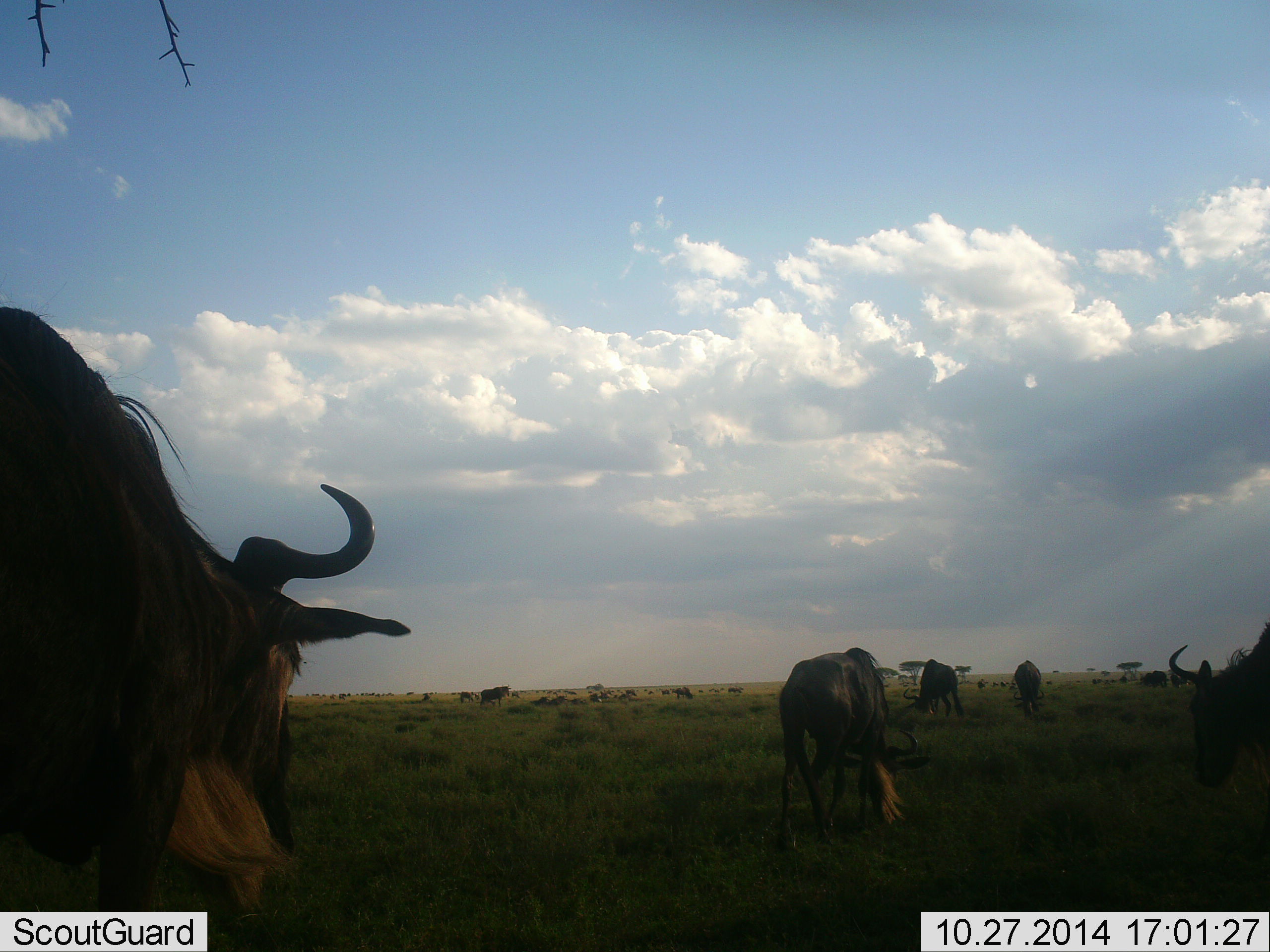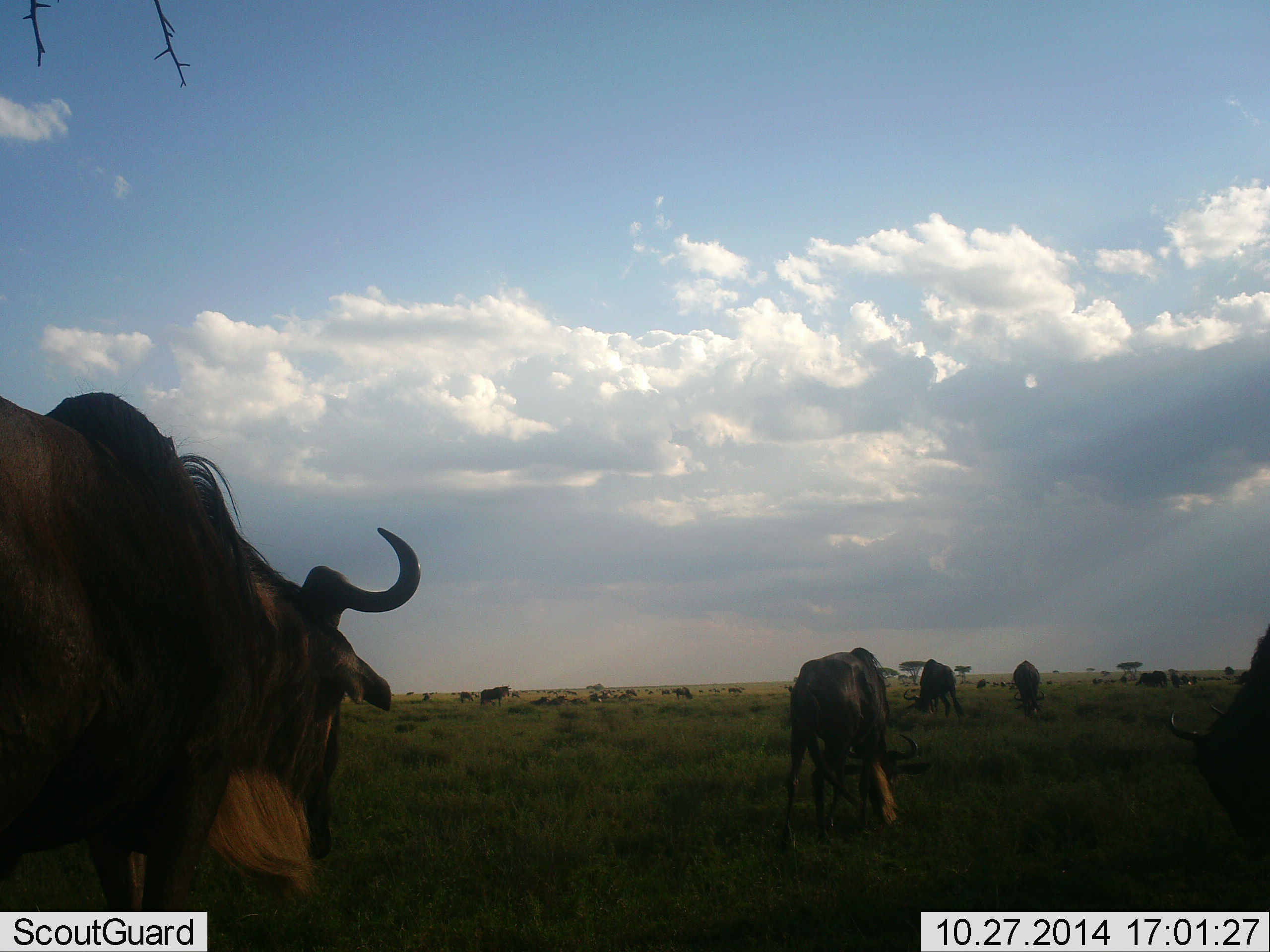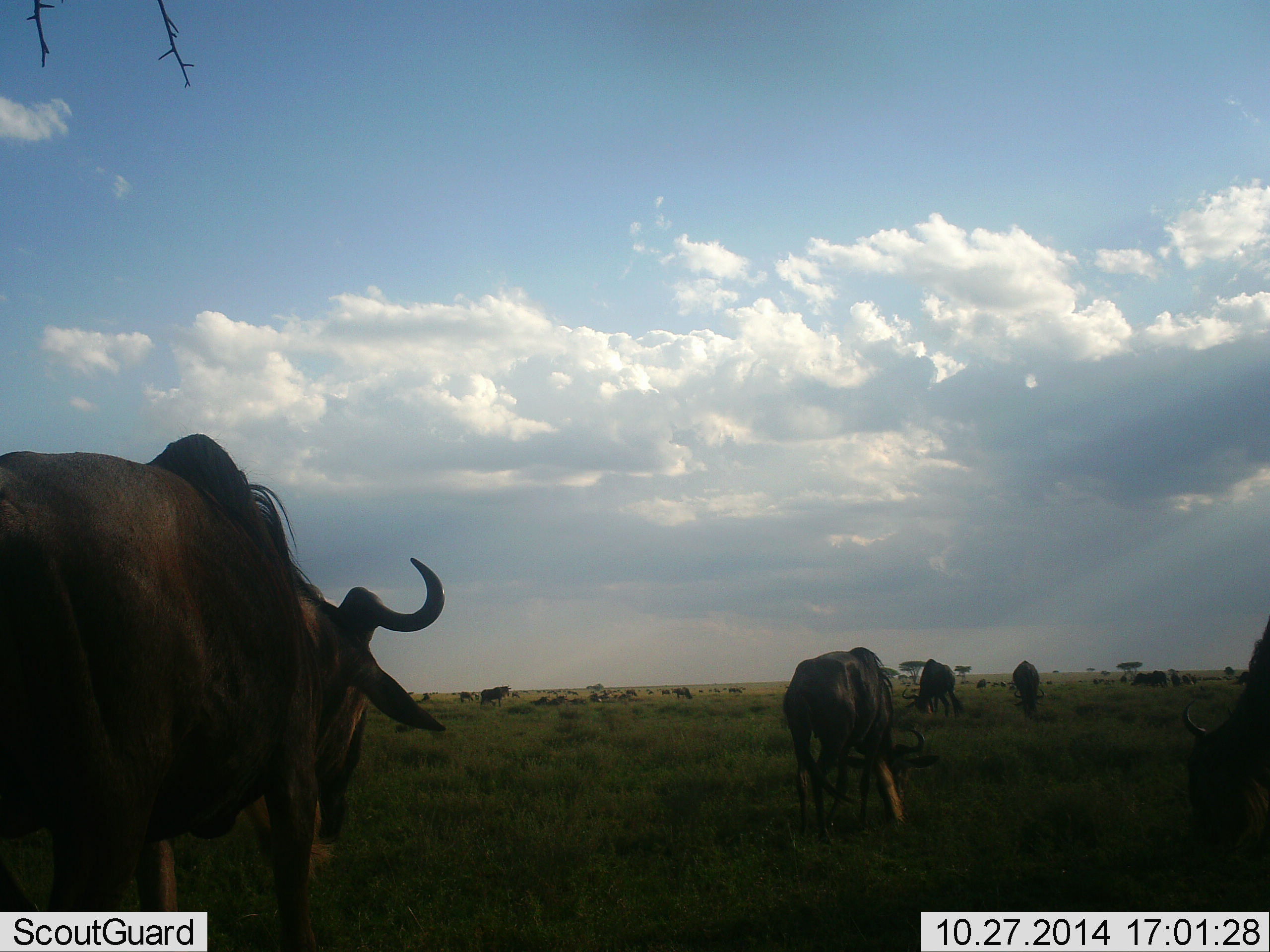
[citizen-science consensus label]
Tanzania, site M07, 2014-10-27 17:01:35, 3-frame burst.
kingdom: Animalia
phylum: Chordata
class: Mammalia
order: Artiodactyla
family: Bovidae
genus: Connochaetes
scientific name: Connochaetes taurinus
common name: blue wildebeest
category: wildebeest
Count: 11-50.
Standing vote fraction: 50%.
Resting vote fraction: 0%.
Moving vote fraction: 60%.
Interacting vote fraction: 0%.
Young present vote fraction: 0%.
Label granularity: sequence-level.